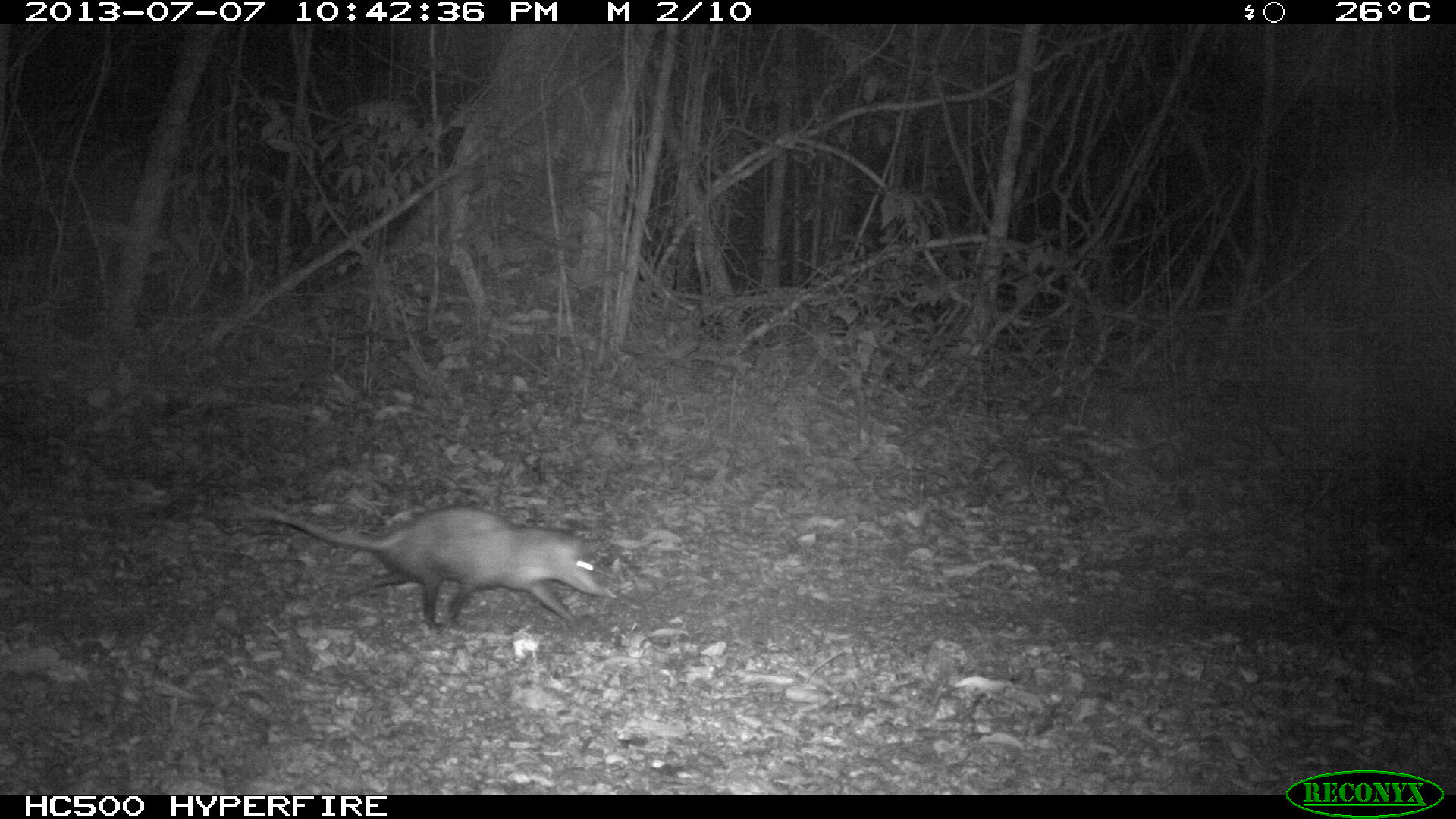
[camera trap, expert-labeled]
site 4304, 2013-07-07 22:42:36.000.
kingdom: Animalia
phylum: Chordata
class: Mammalia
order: Didelphimorphia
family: Didelphidae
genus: Didelphis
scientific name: Didelphis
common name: american opossums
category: didelphis sp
Didelphis sp (american opossums) (Didelphis), count 1.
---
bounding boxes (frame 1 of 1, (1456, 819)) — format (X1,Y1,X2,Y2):
didelphis sp: (255,503,598,630)